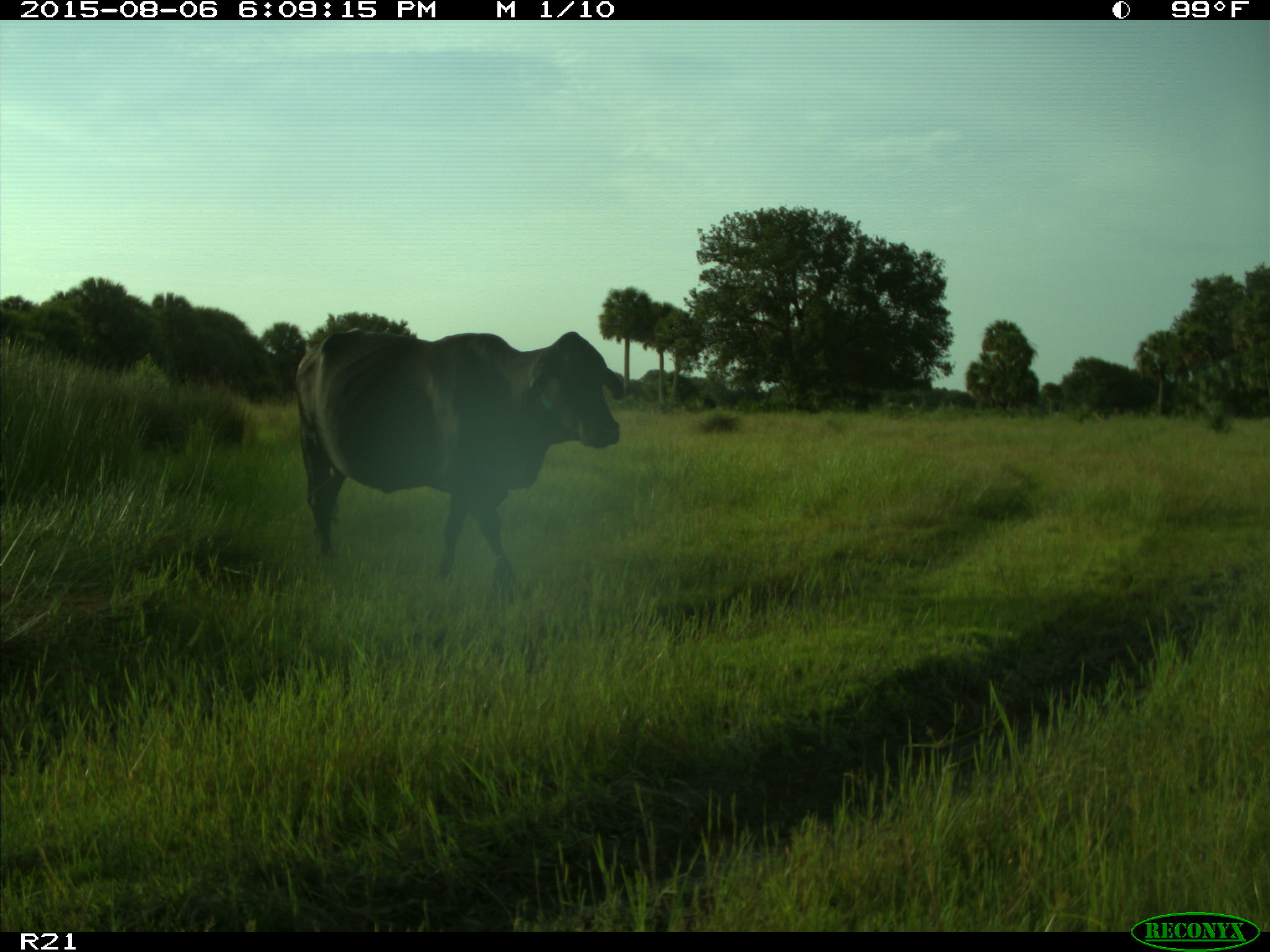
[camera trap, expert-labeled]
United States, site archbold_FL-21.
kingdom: Animalia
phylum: Chordata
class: Mammalia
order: Artiodactyla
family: Bovidae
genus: Bos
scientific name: Bos taurus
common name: domestic cow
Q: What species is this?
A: Bos taurus (domestic cow).